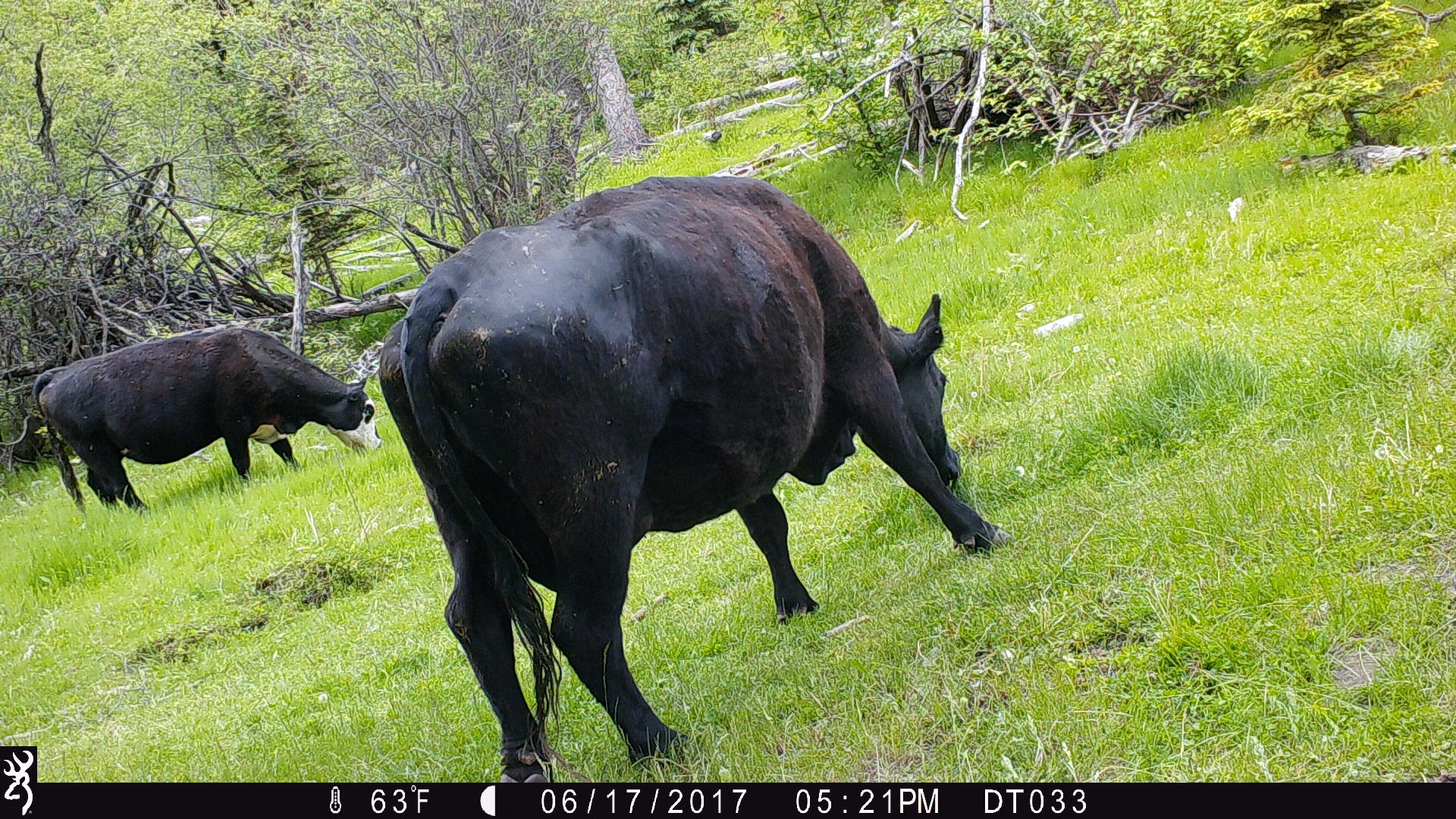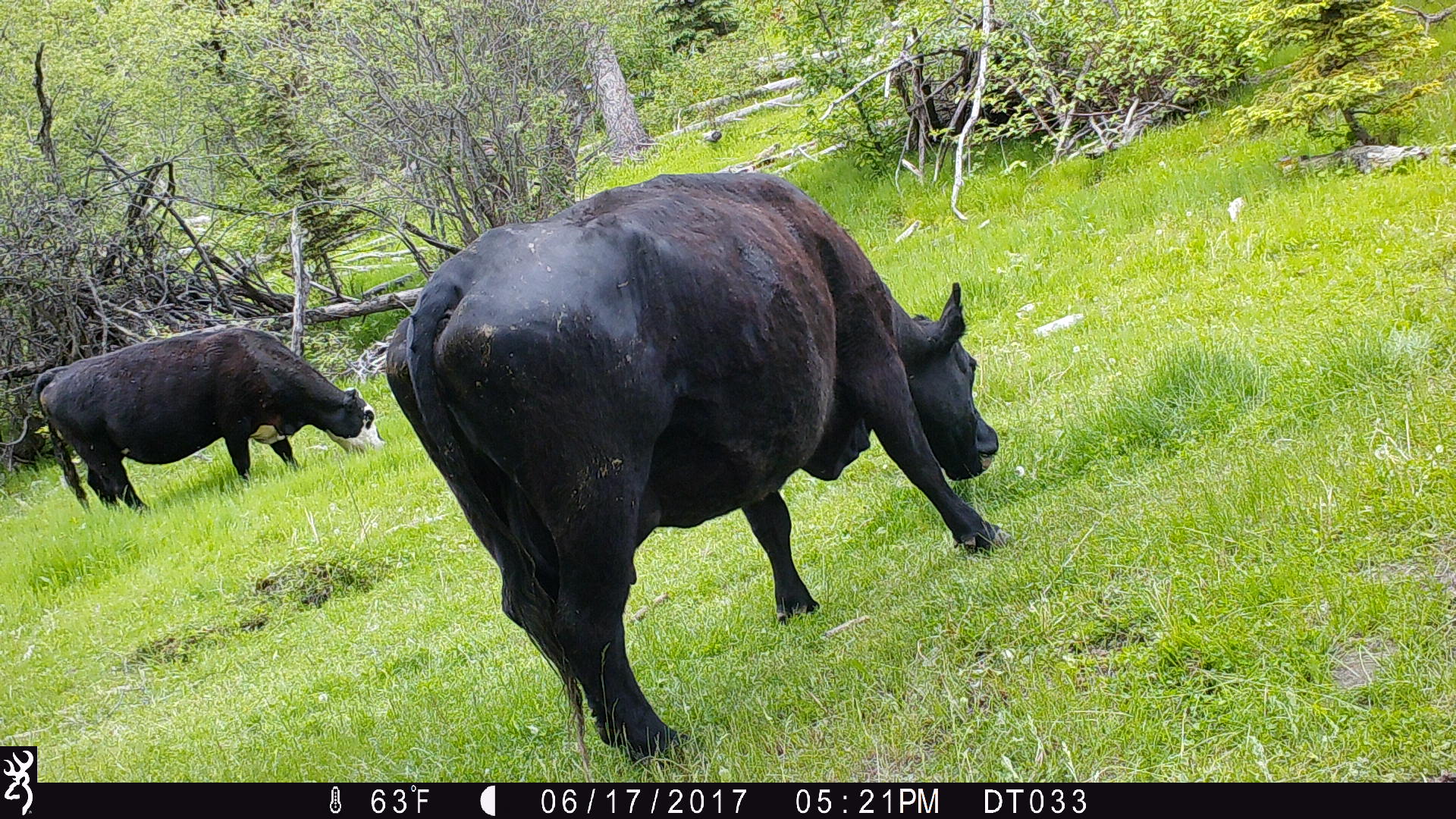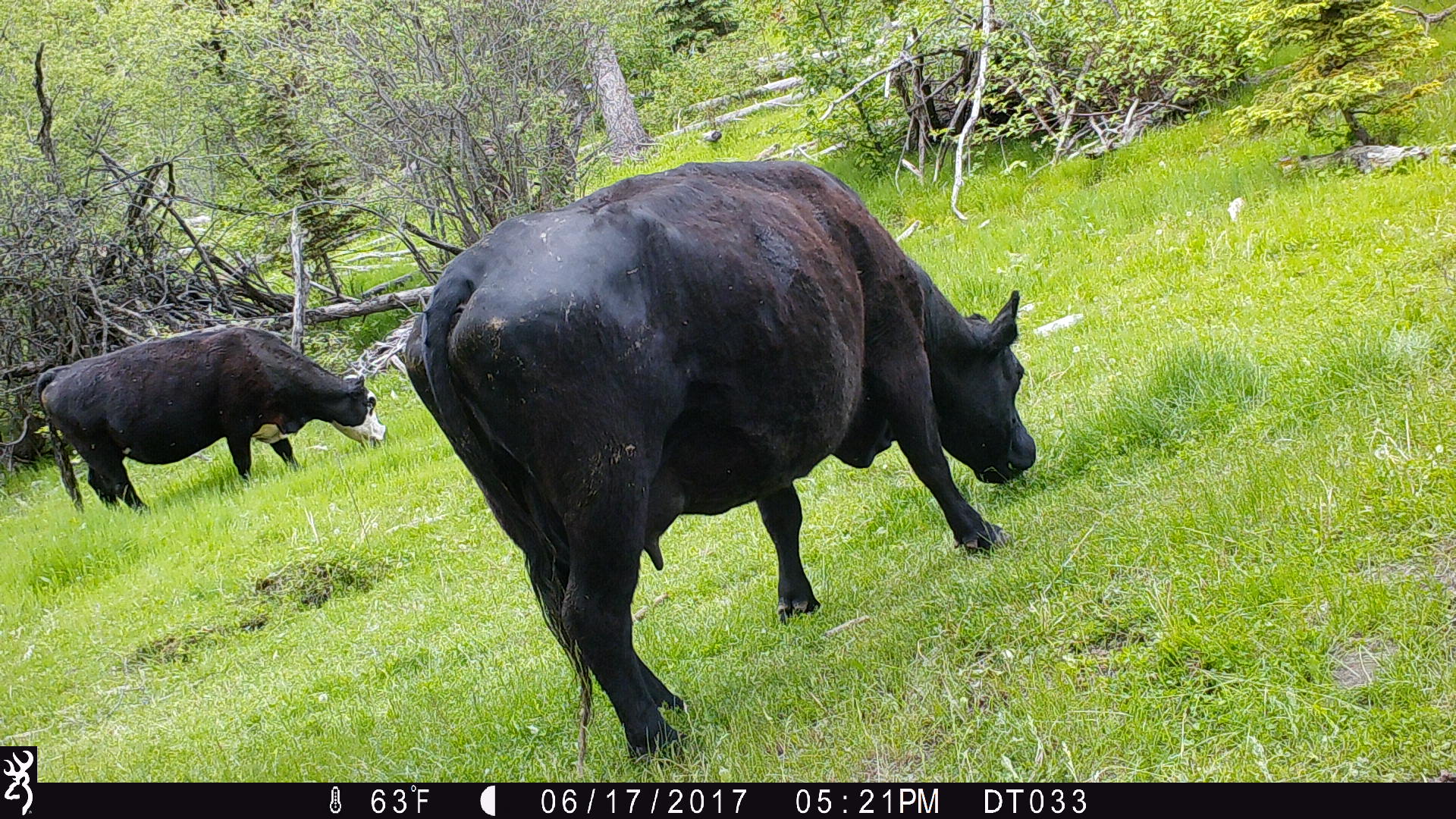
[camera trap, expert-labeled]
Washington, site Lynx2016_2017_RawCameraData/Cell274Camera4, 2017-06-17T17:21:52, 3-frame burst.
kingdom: Animalia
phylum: Chordata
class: Mammalia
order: Artiodactyla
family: Bovidae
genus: Bos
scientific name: Bos taurus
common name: domestic cattle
Domestic cattle (Bos taurus). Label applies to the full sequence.